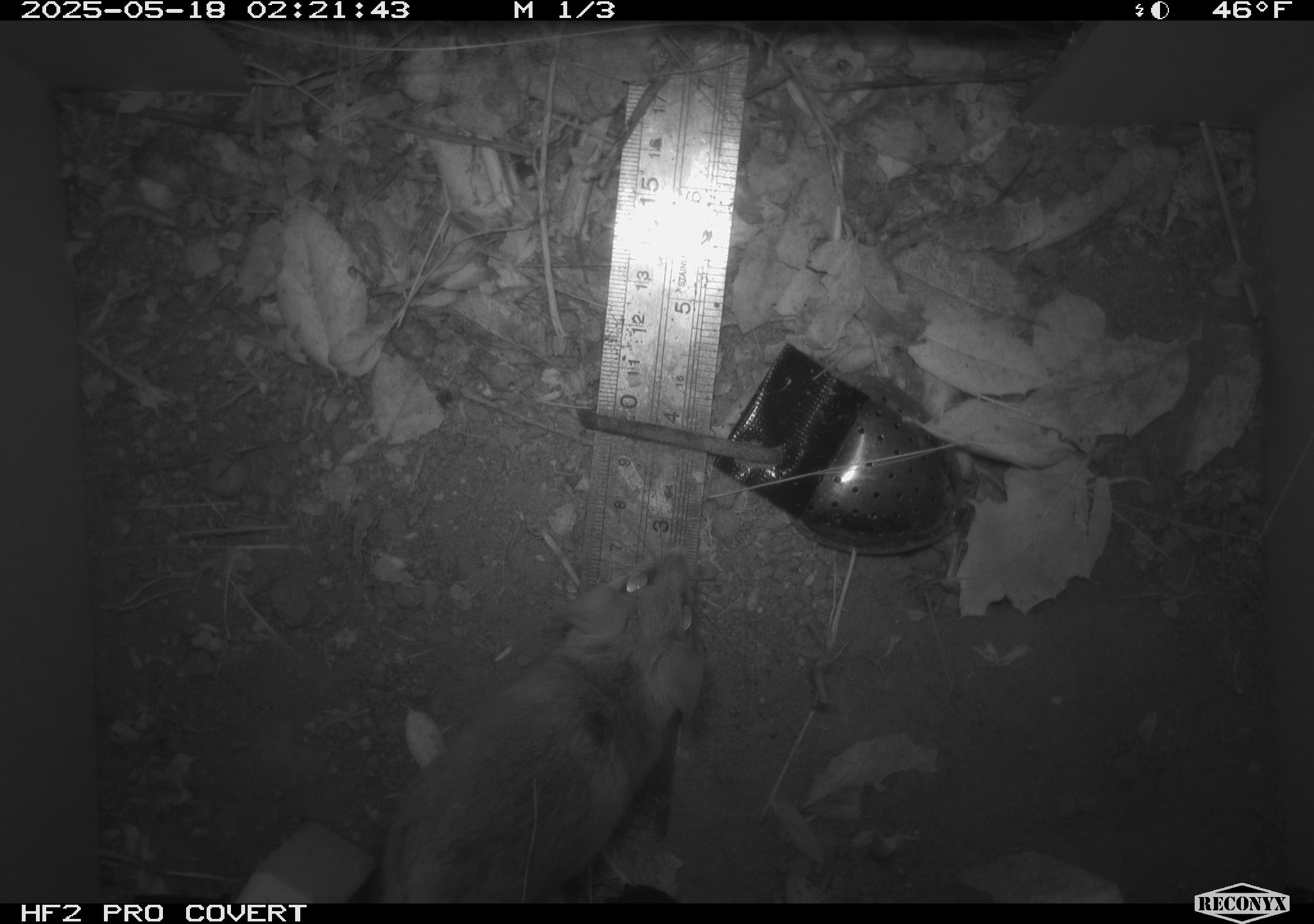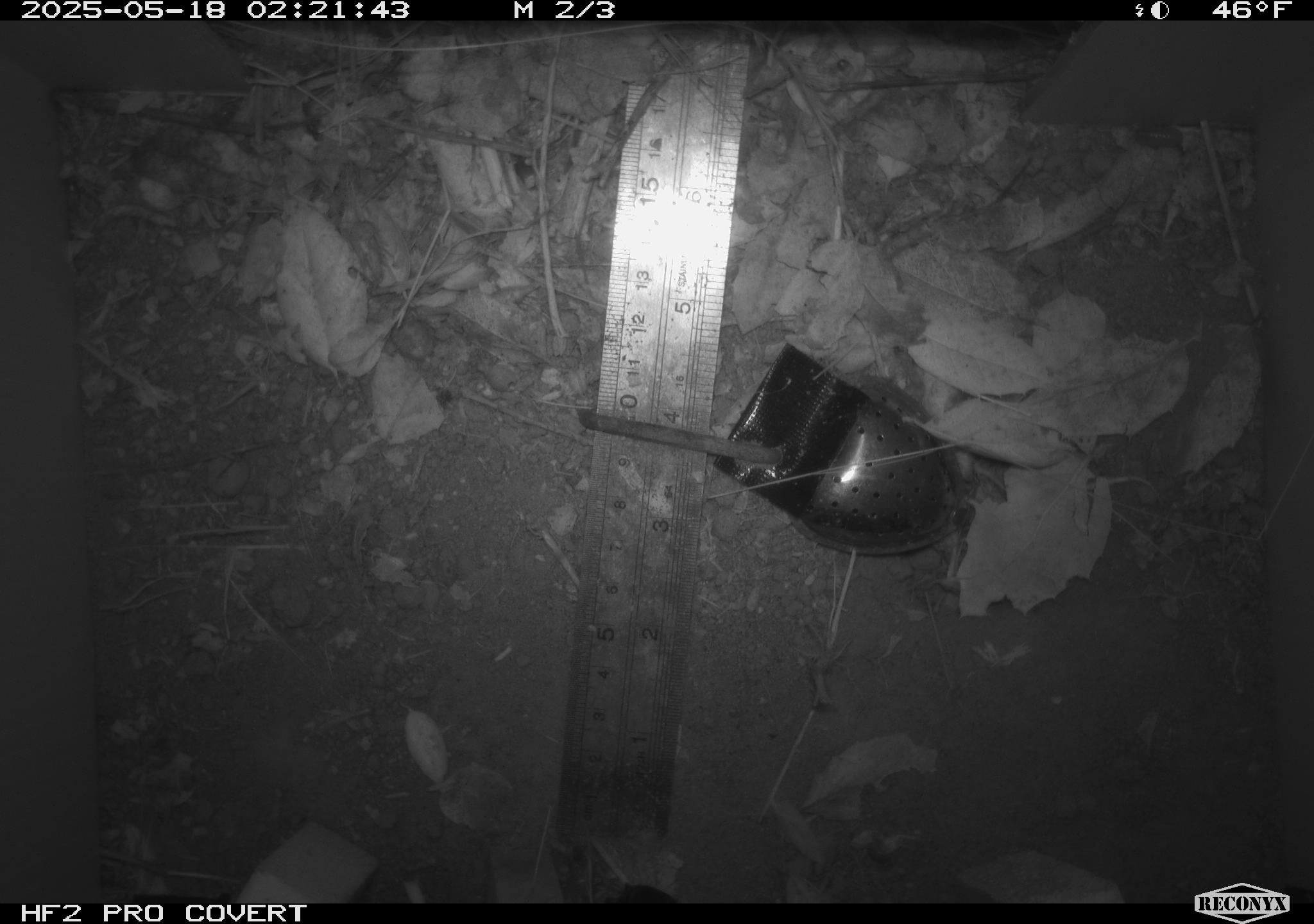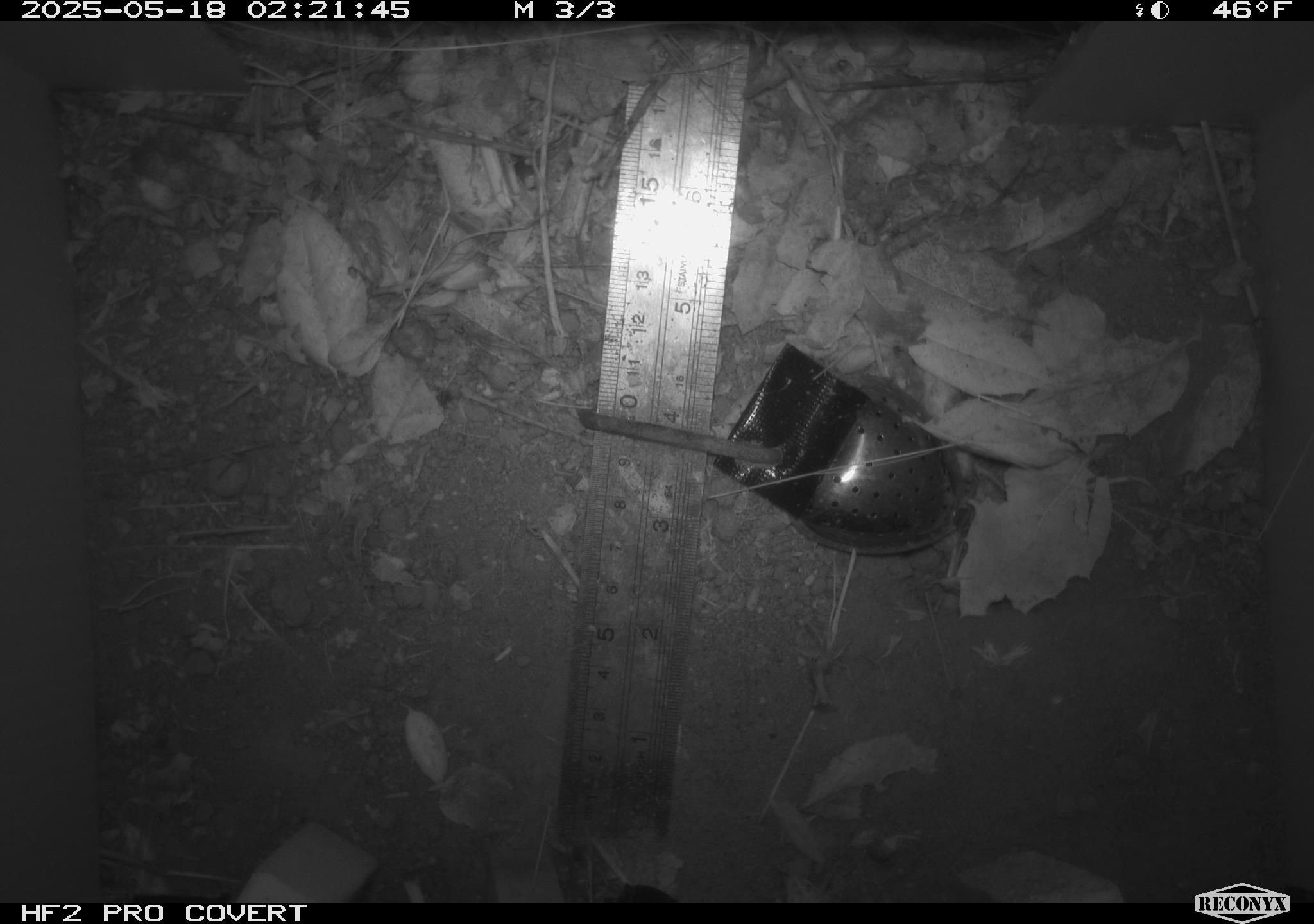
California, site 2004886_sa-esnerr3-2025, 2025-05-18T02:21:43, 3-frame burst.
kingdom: Animalia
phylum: Chordata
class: Mammalia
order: Rodentia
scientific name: Rodentia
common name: rodent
Rodent (Rodentia).